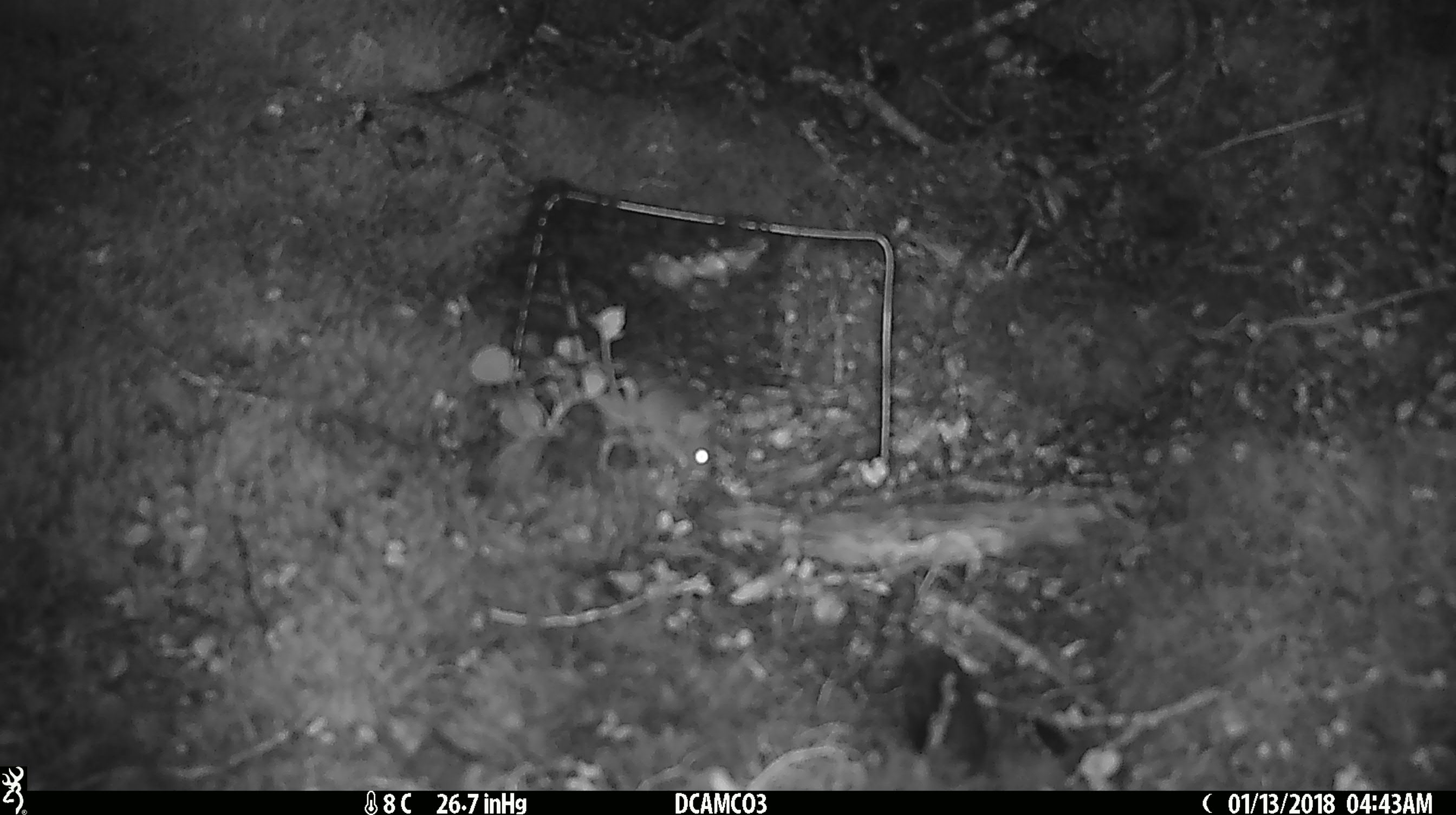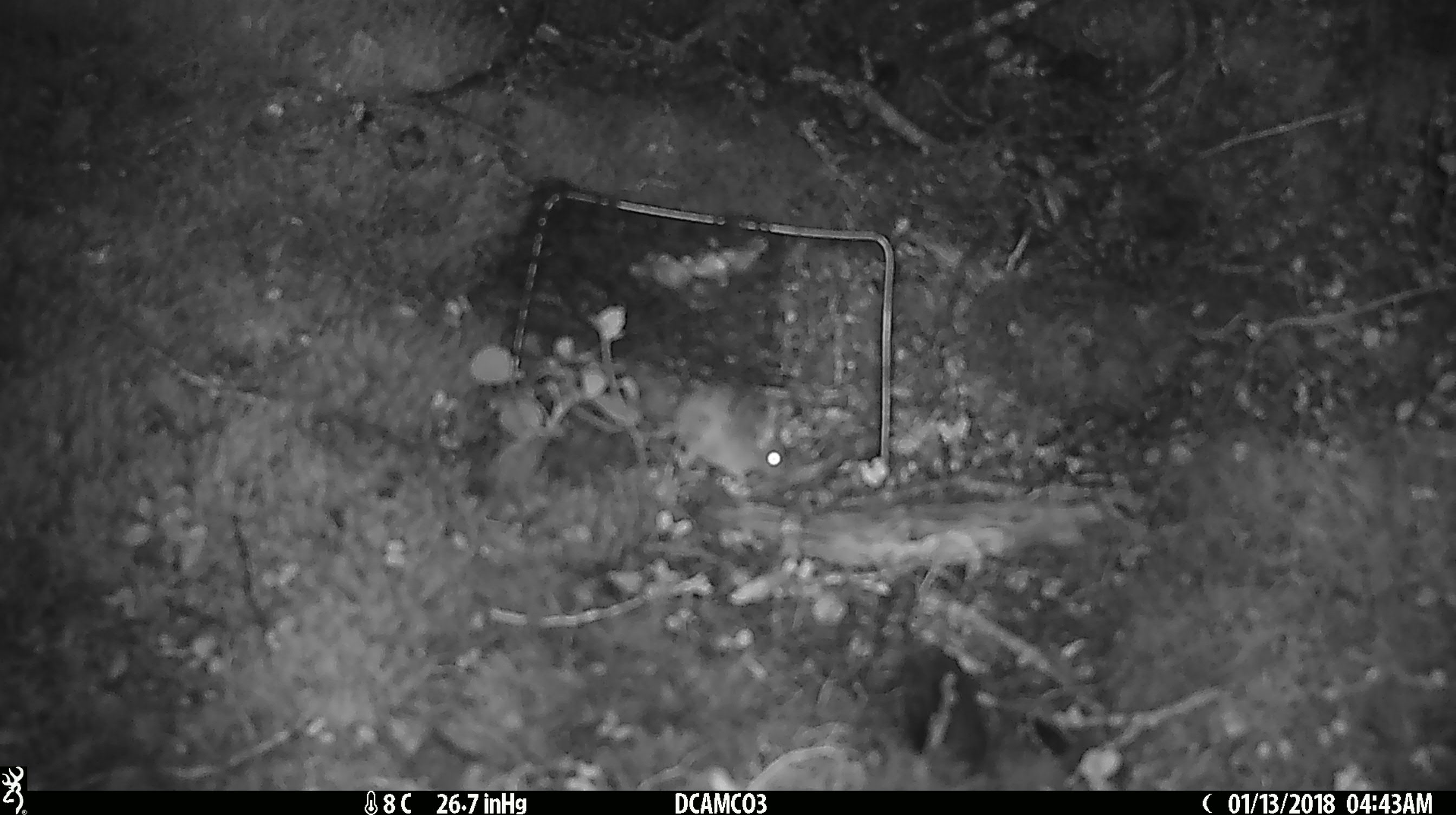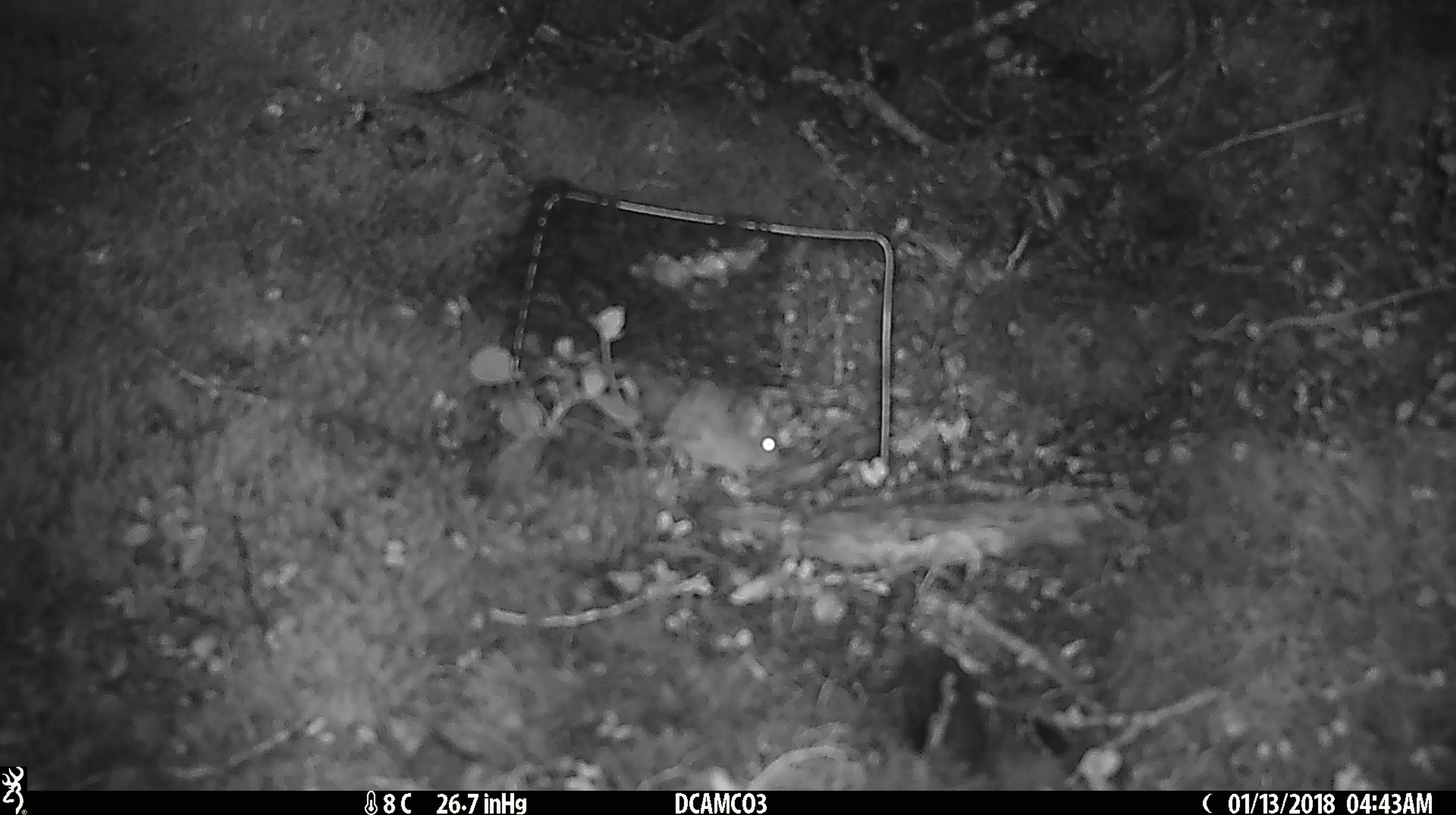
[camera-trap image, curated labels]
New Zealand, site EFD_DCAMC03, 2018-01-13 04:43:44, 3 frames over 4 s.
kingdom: Animalia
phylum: Chordata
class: Mammalia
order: Rodentia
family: Muridae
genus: Mus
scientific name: Mus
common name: mouse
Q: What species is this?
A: Mouse (Mus).